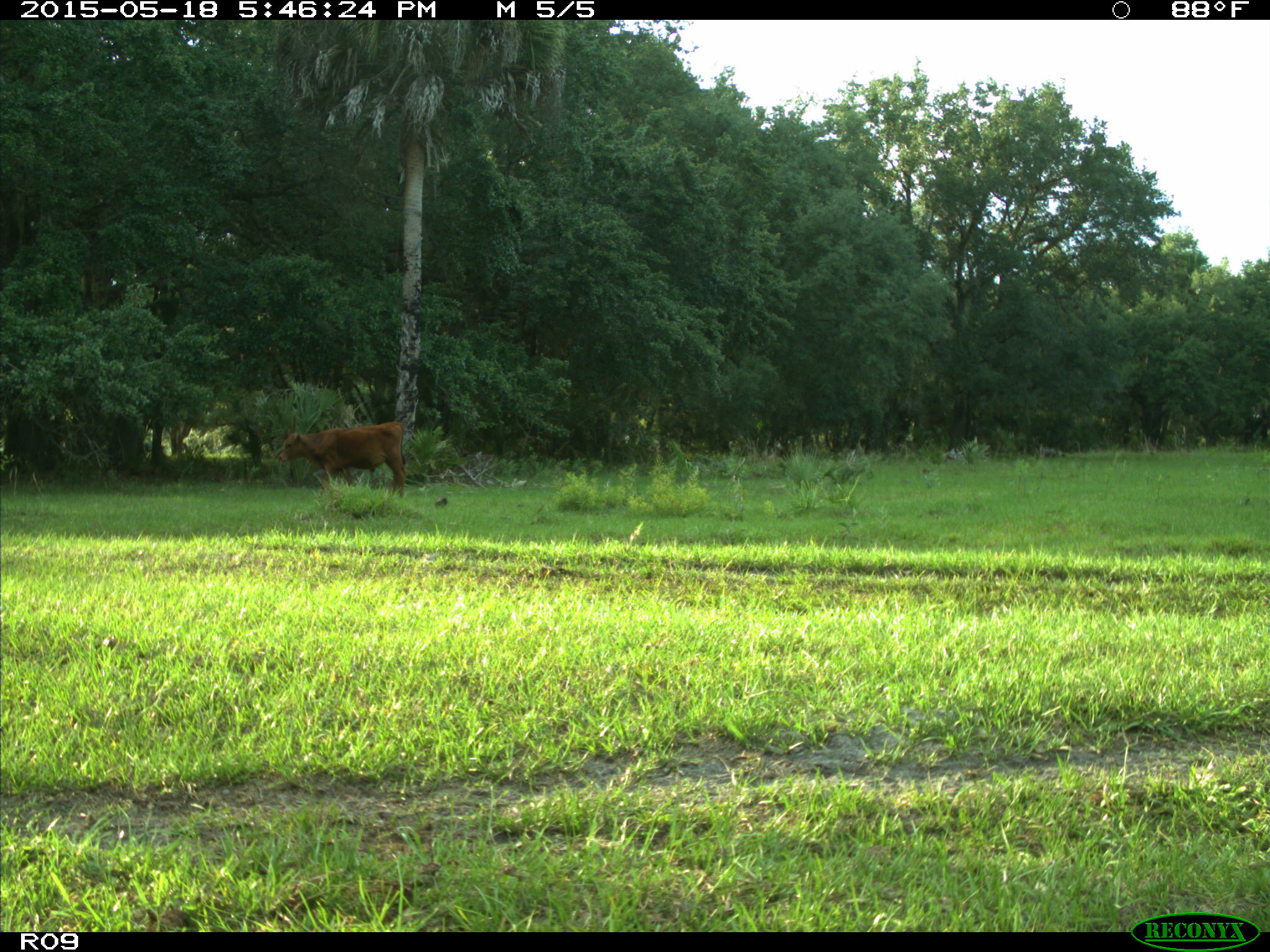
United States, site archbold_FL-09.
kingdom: Animalia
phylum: Chordata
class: Mammalia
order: Artiodactyla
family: Bovidae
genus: Bos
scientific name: Bos taurus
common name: domestic cow